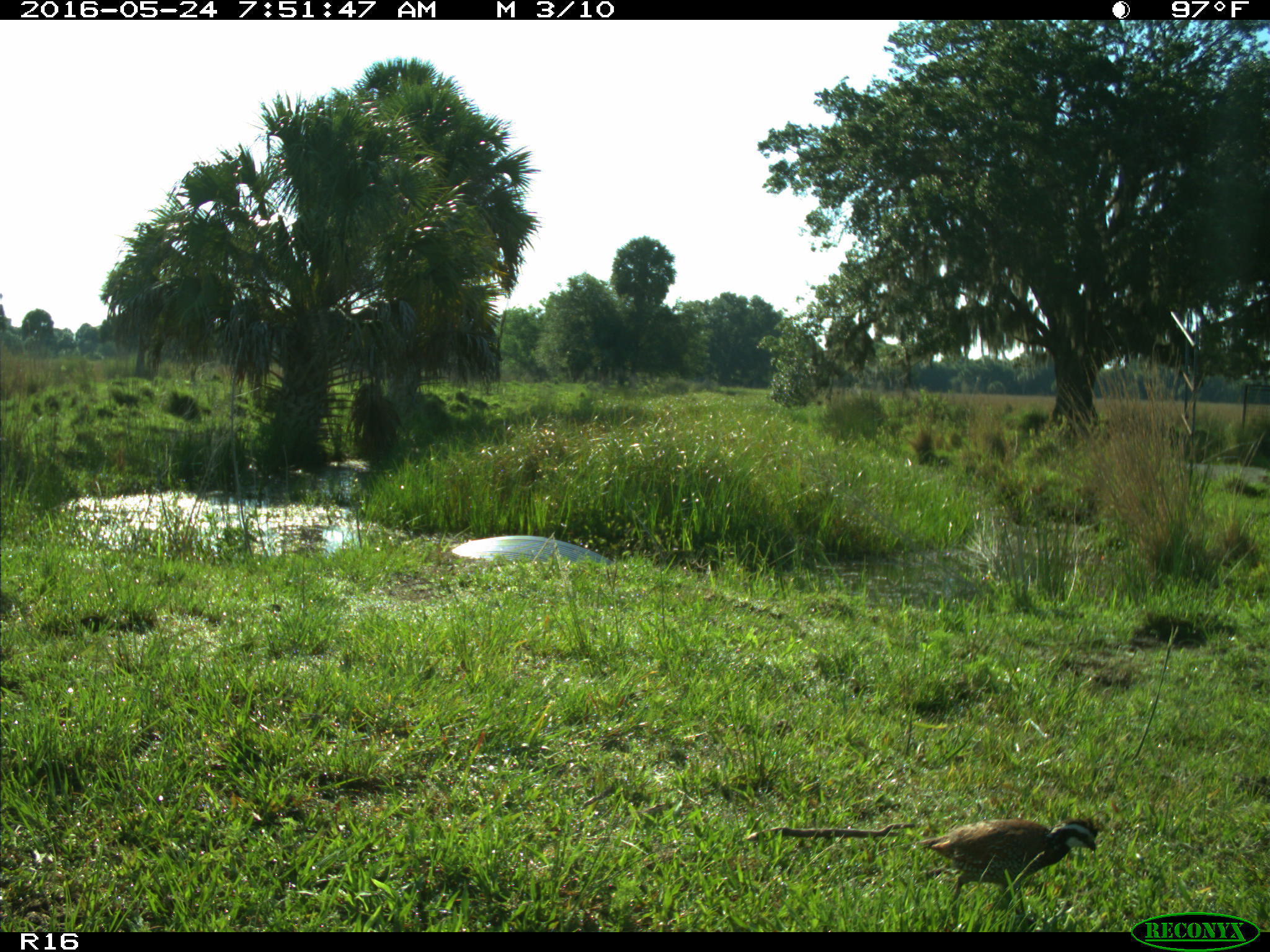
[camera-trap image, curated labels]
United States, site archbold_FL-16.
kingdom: Animalia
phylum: Chordata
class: Aves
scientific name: Aves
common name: birds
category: unidentified bird